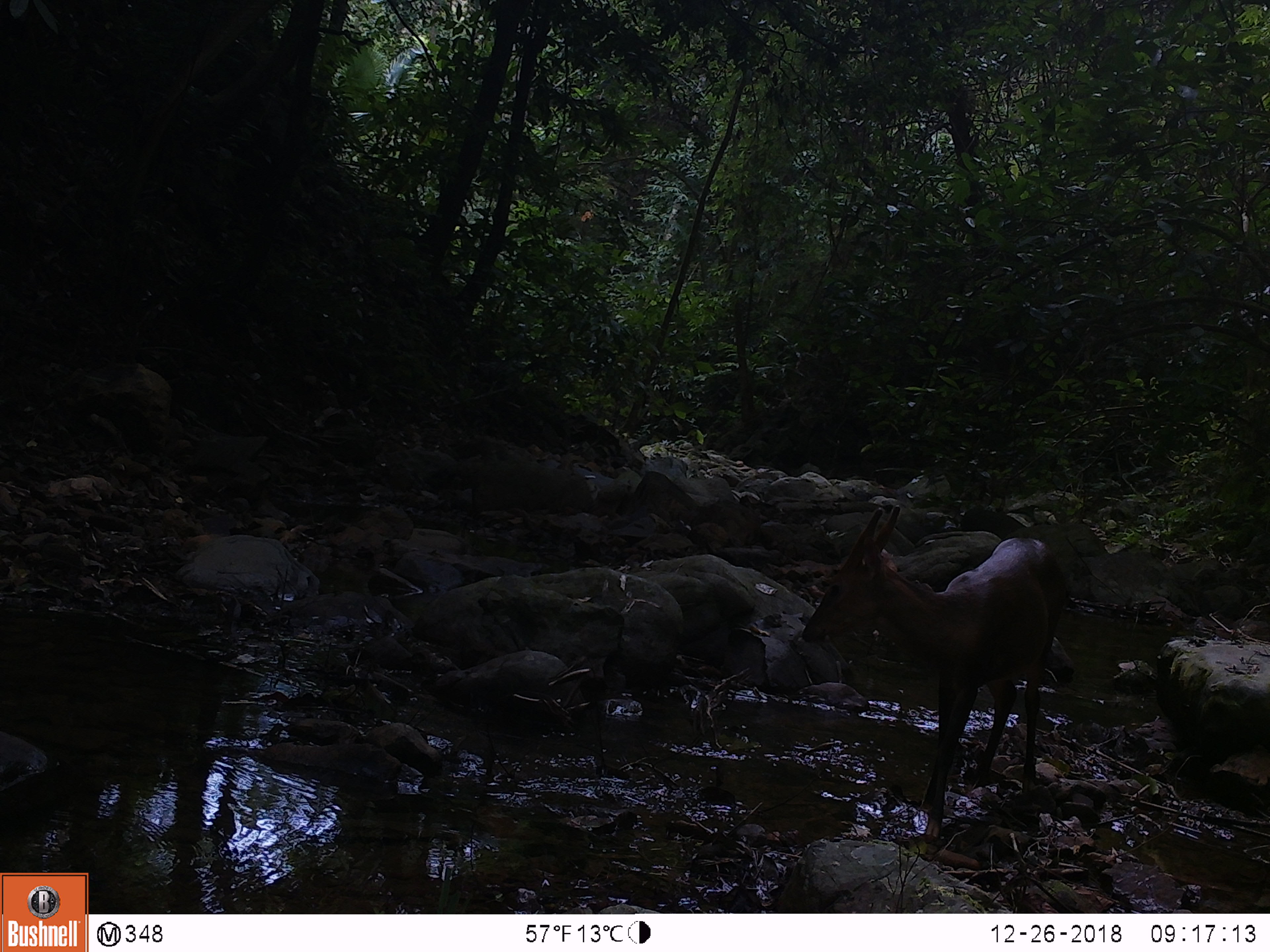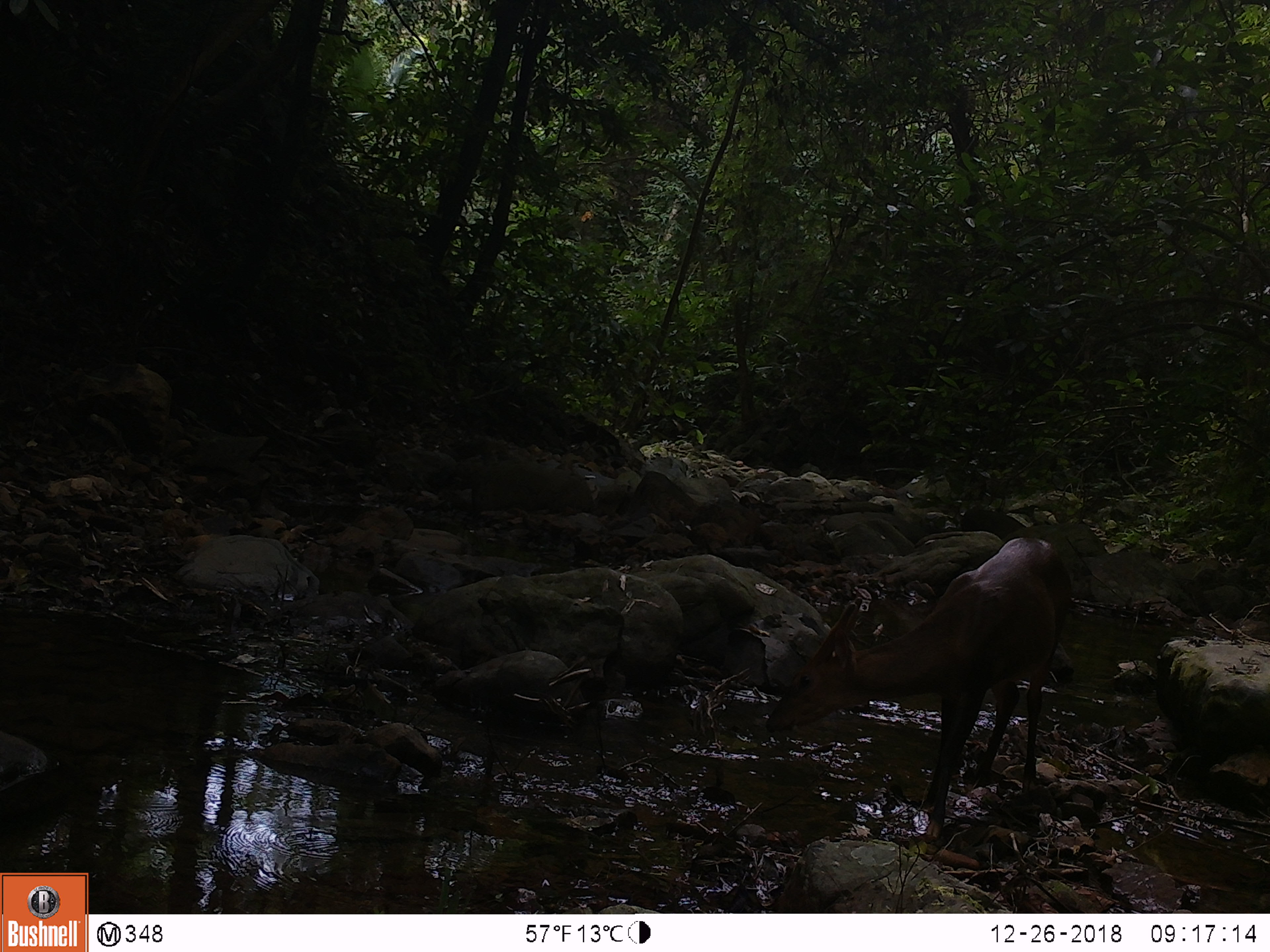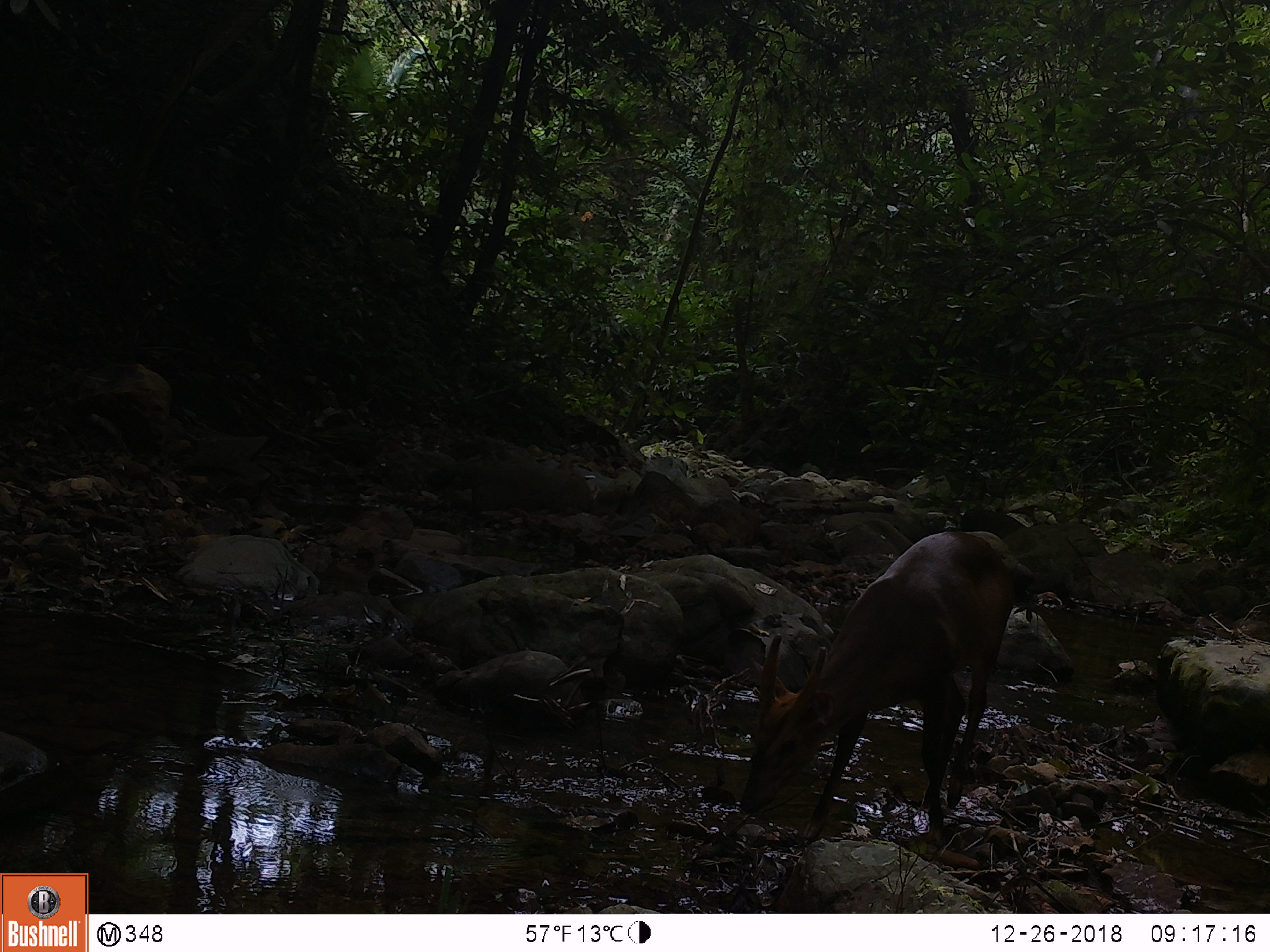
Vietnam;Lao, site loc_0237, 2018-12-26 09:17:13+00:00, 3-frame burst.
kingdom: Animalia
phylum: Chordata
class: Mammalia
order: Artiodactyla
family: Cervidae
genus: Muntiacus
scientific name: Muntiacus vuquangensis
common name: large-antlered muntjac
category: large antlered muntjac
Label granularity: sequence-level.